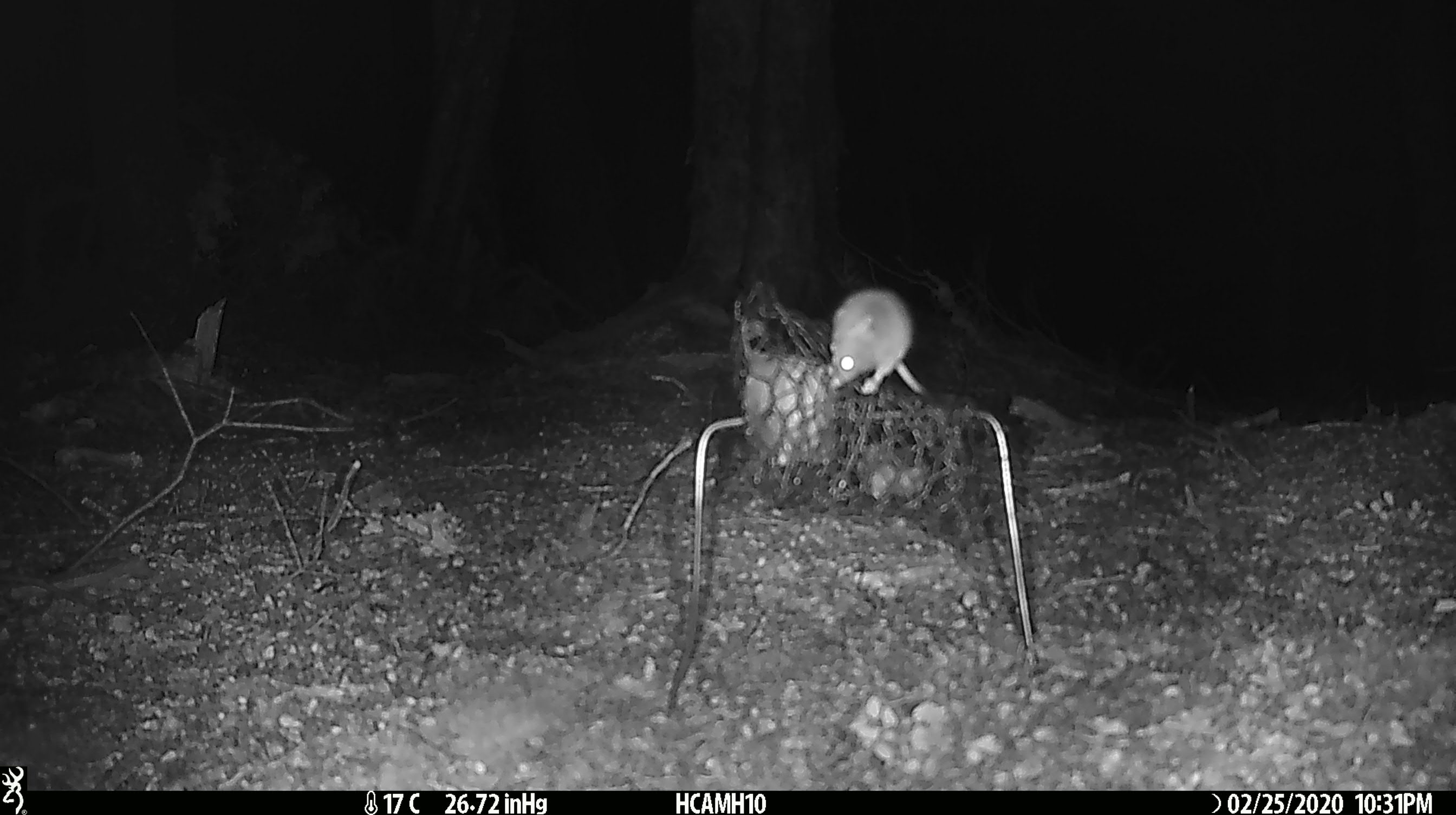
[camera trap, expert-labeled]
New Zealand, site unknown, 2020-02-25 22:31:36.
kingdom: Animalia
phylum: Chordata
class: Mammalia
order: Rodentia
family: Muridae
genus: Mus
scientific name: Mus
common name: mouse